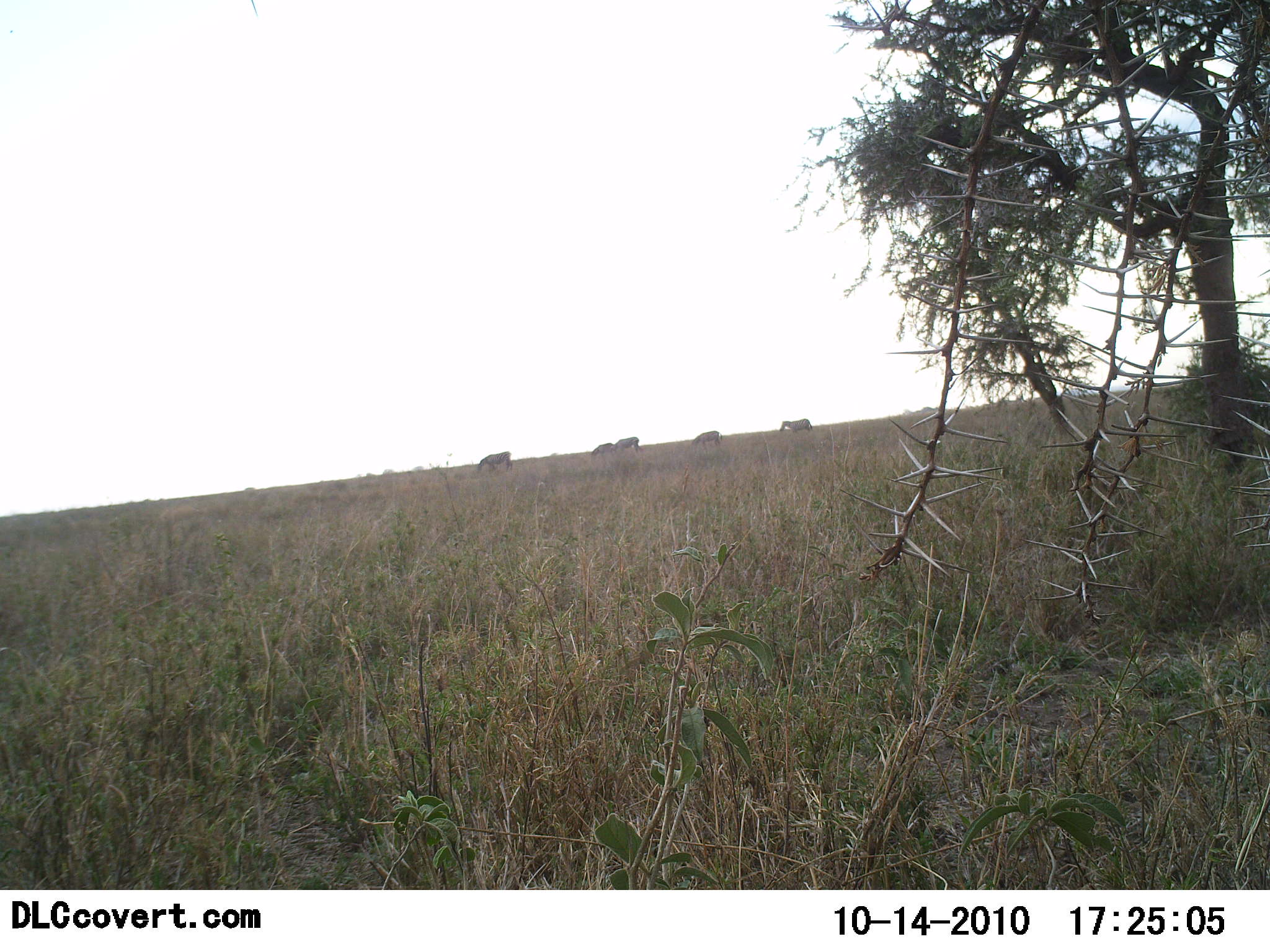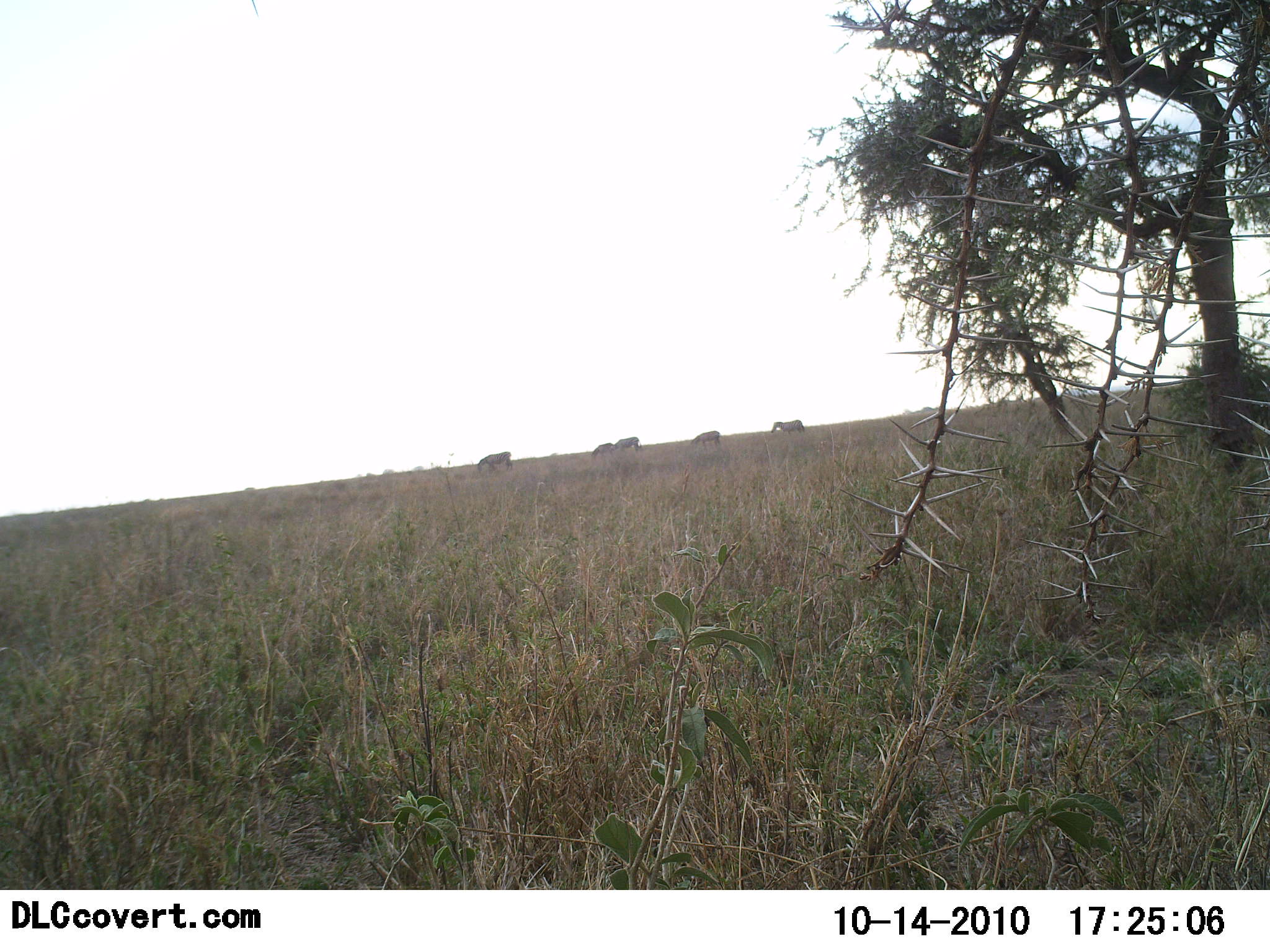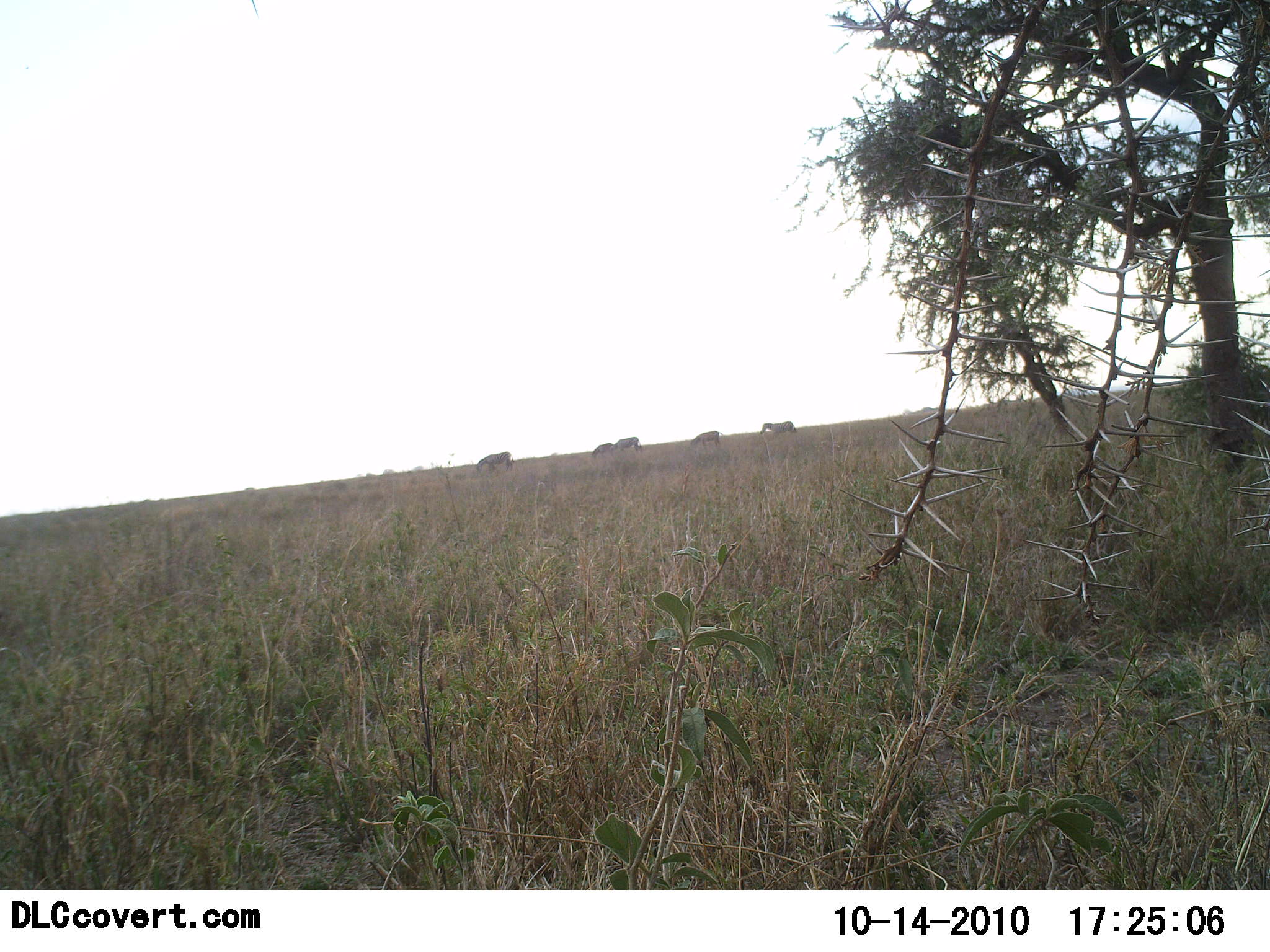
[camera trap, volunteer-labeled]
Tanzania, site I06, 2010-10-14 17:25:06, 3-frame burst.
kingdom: Animalia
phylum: Chordata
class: Mammalia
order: Perissodactyla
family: Equidae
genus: Equus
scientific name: Equus quagga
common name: plains zebra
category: zebra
Zebra (plains zebra) (Equus quagga), count 5. Behavior (volunteer vote fractions): standing 50%, resting 0%, moving 75%, interacting 0%. Young present (vote fraction): 0%. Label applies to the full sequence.